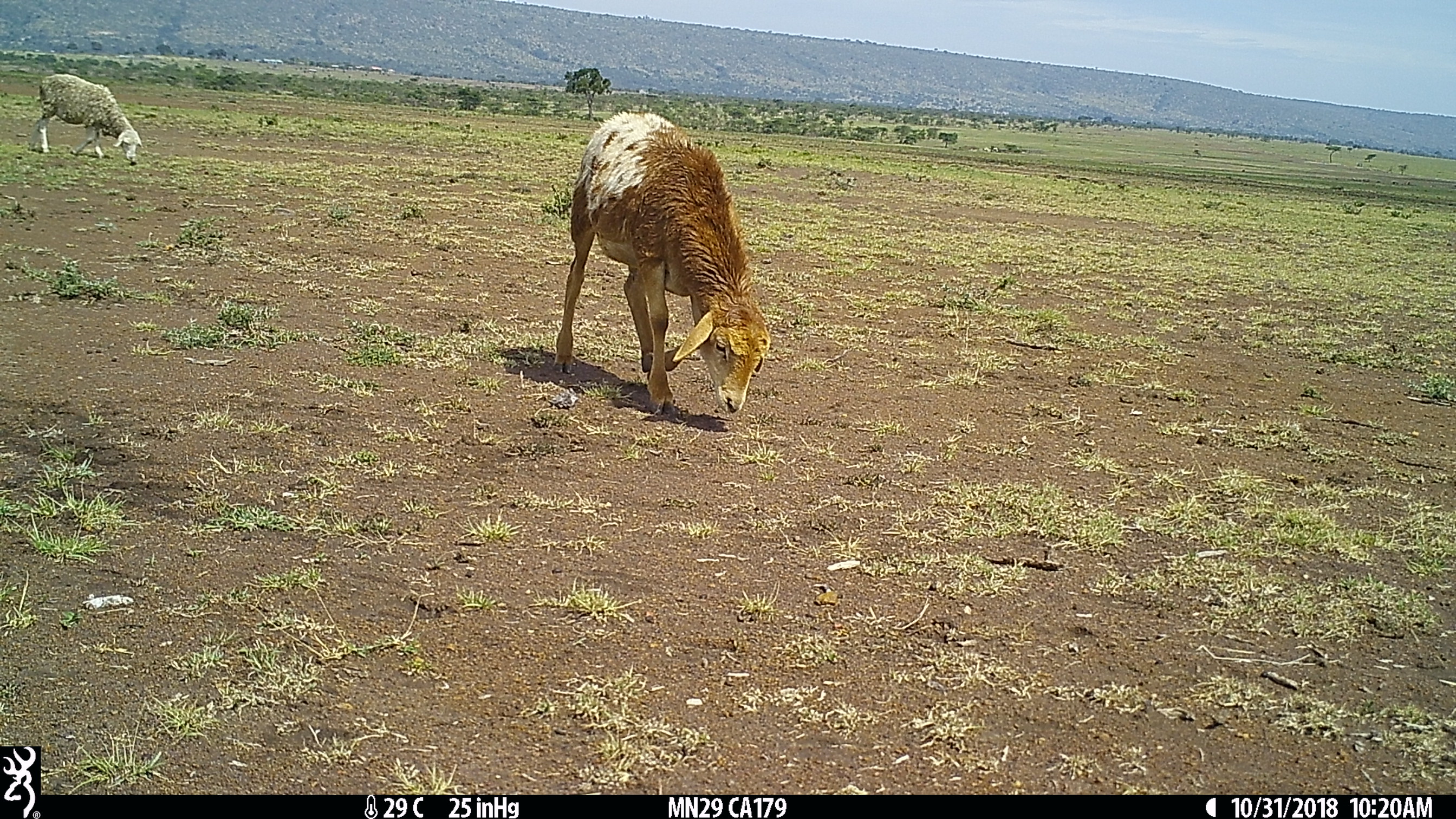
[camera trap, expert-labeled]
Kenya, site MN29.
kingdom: Animalia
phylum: Chordata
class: Mammalia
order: Artiodactyla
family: Bovidae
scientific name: Bovidae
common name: sheep or goat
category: shoat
Shoat (sheep or goat) (Bovidae).